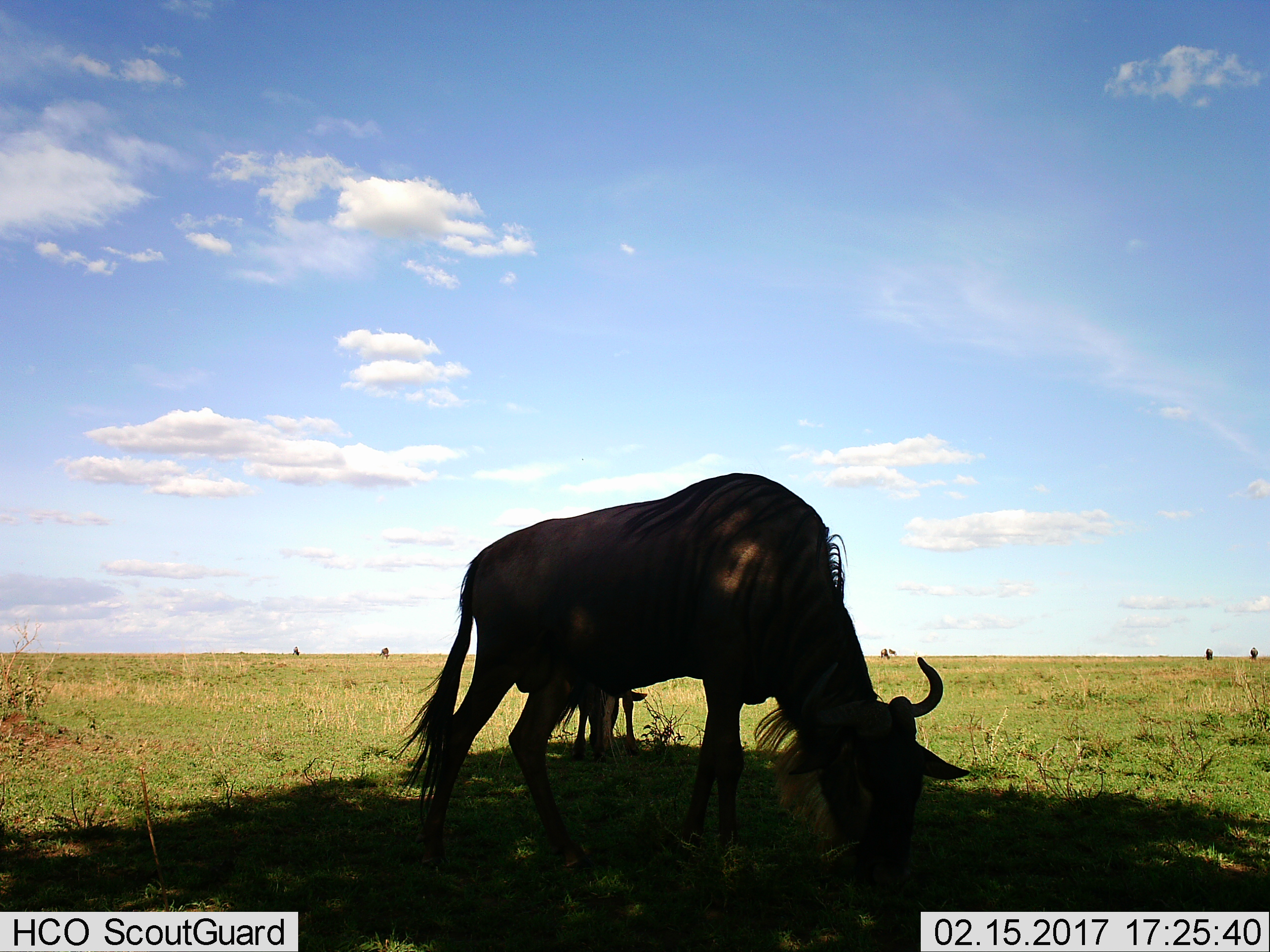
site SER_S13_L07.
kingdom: Animalia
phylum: Chordata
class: Mammalia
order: Artiodactyla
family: Bovidae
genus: Connochaetes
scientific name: Connochaetes taurinus taurinus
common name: blue wildebeest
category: wildebeestblue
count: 7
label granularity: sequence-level